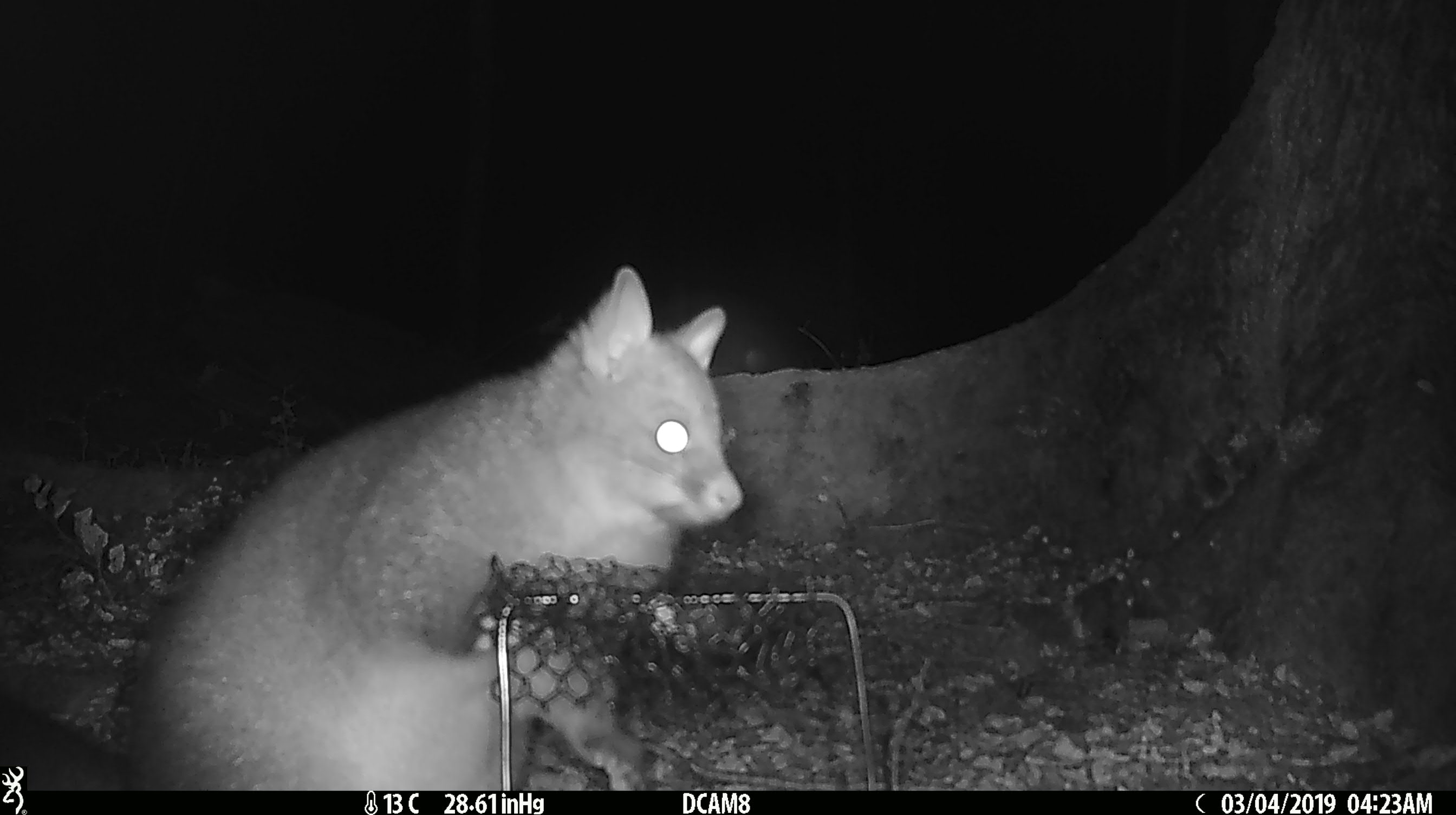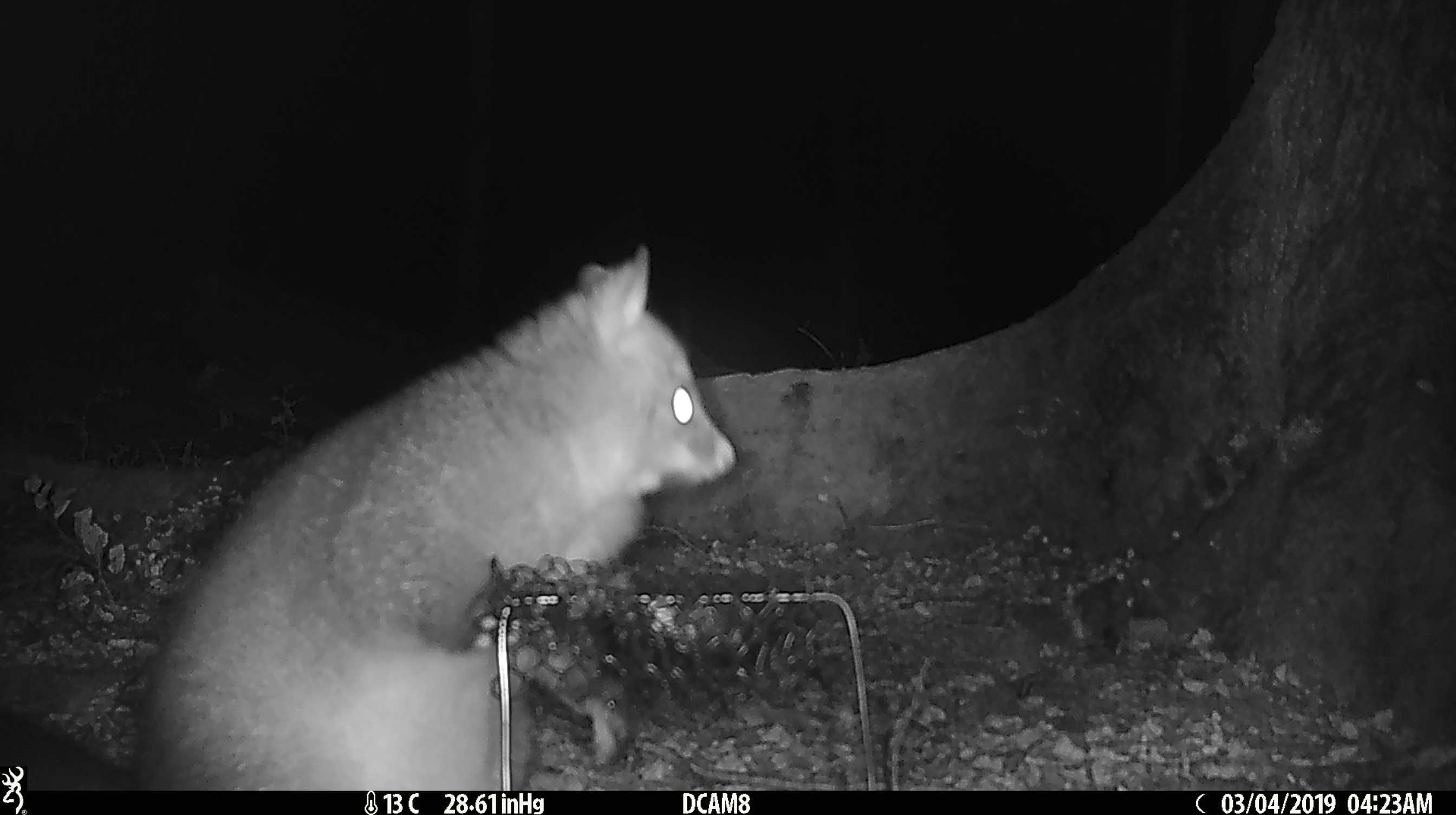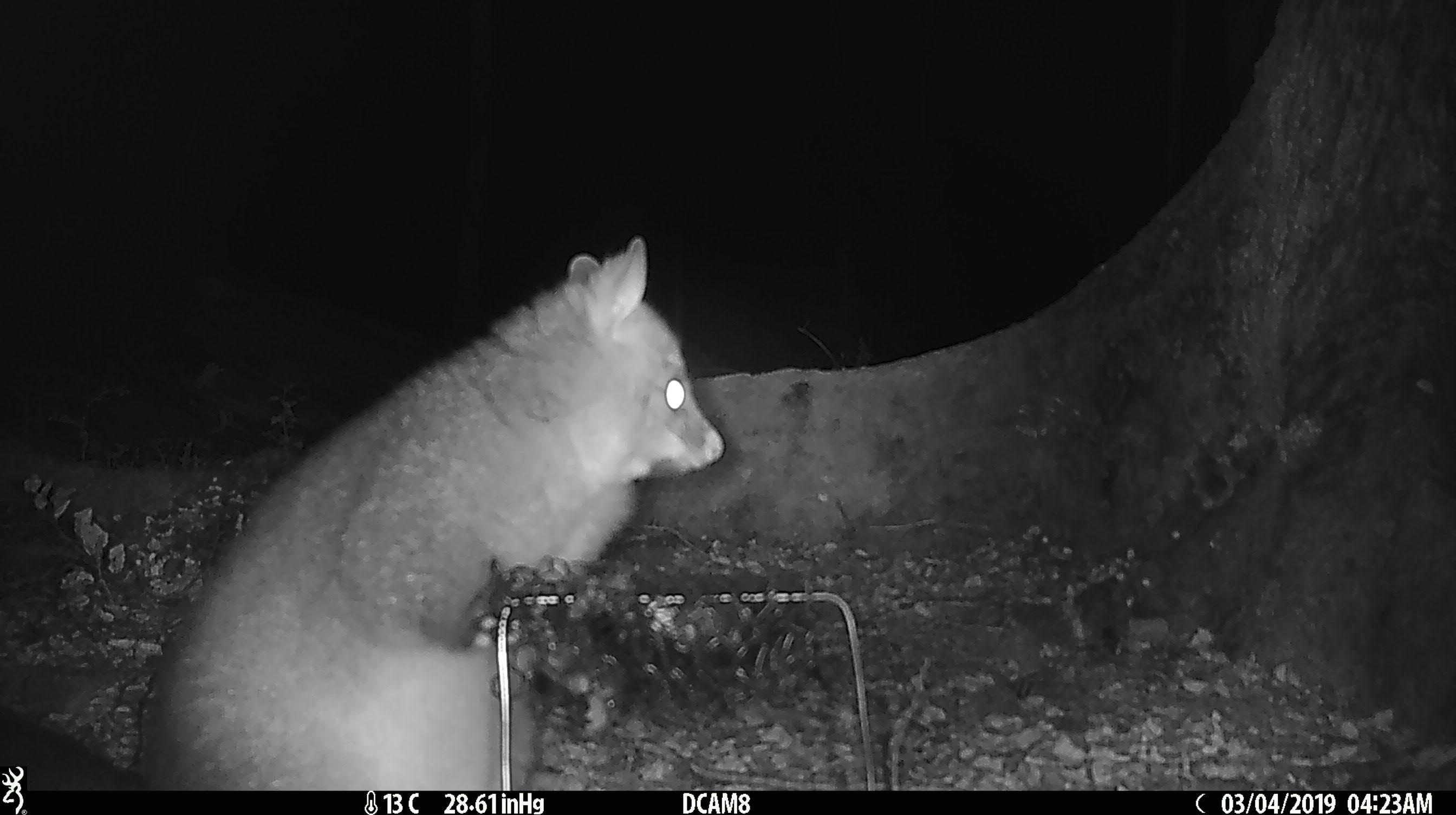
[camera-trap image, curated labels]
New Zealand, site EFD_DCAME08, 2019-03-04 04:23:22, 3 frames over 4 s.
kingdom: Animalia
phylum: Chordata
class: Mammalia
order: Diprotodontia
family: Phalangeridae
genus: Trichosurus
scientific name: Trichosurus vulpecula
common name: common brushtail possum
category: possum